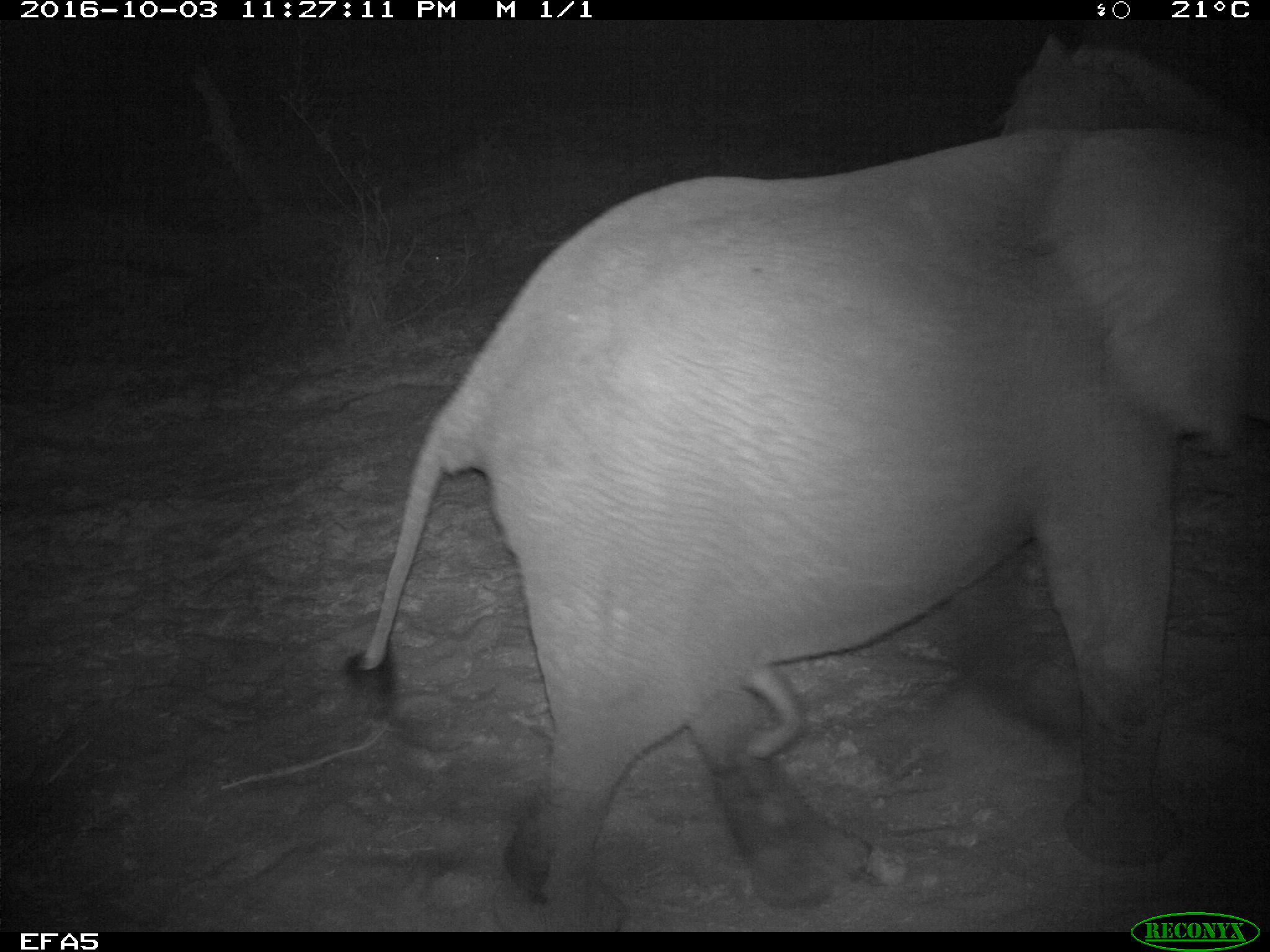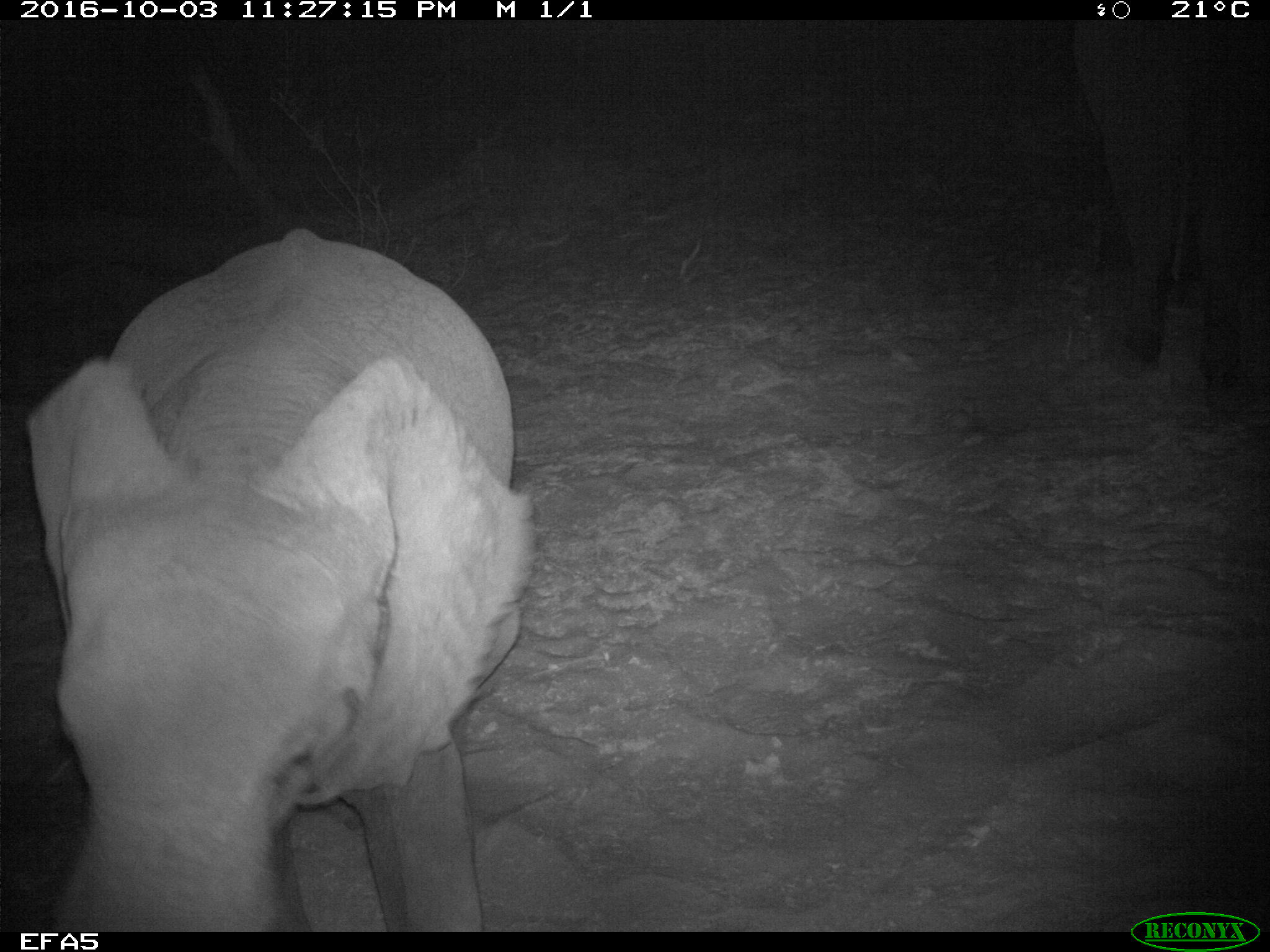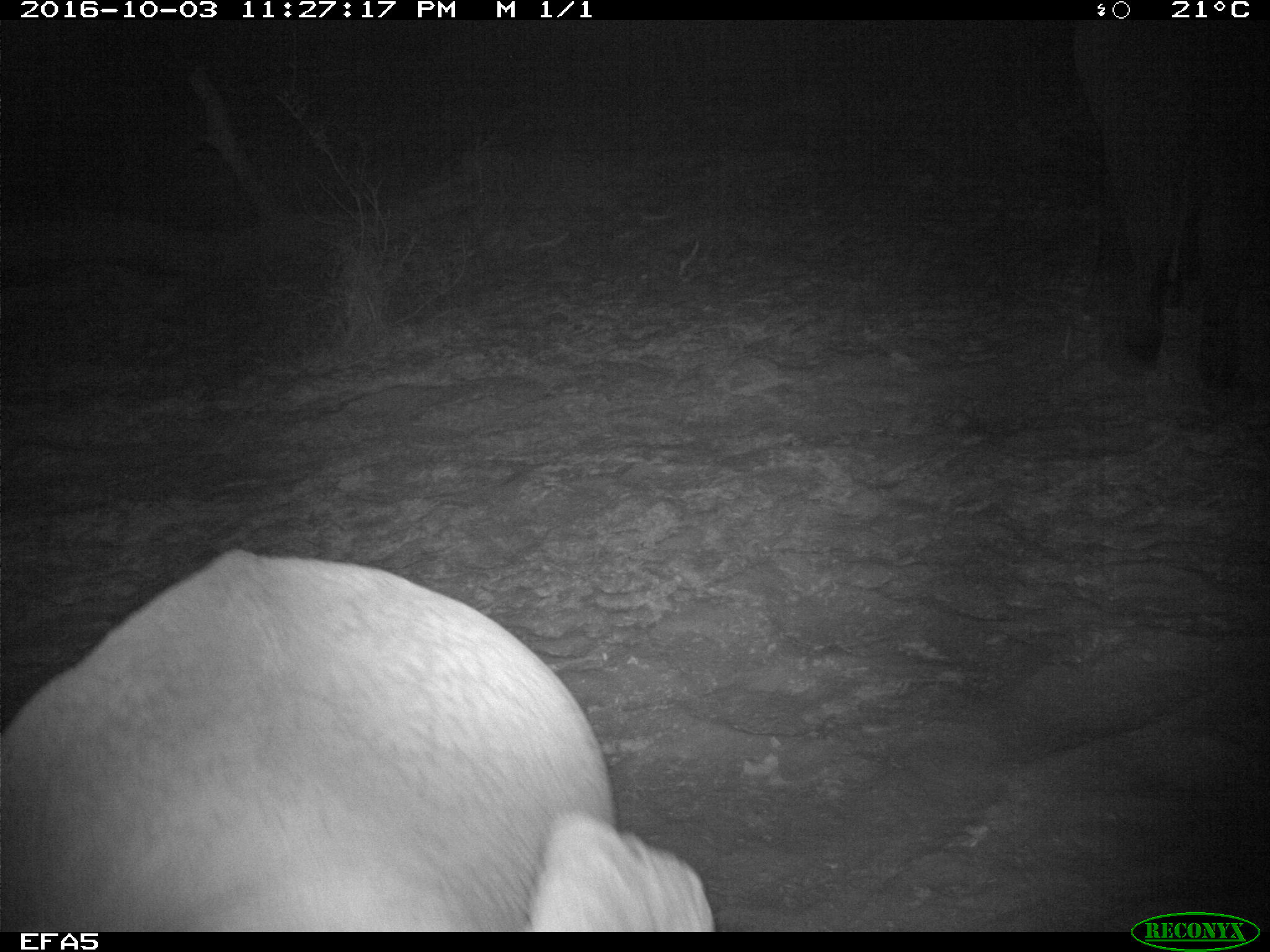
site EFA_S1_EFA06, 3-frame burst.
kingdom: Animalia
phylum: Chordata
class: Mammalia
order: Proboscidea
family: Elephantidae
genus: Loxodonta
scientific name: Loxodonta africana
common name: african bush elephant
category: elephant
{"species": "elephant (african bush elephant) (Loxodonta africana)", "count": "1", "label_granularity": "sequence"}